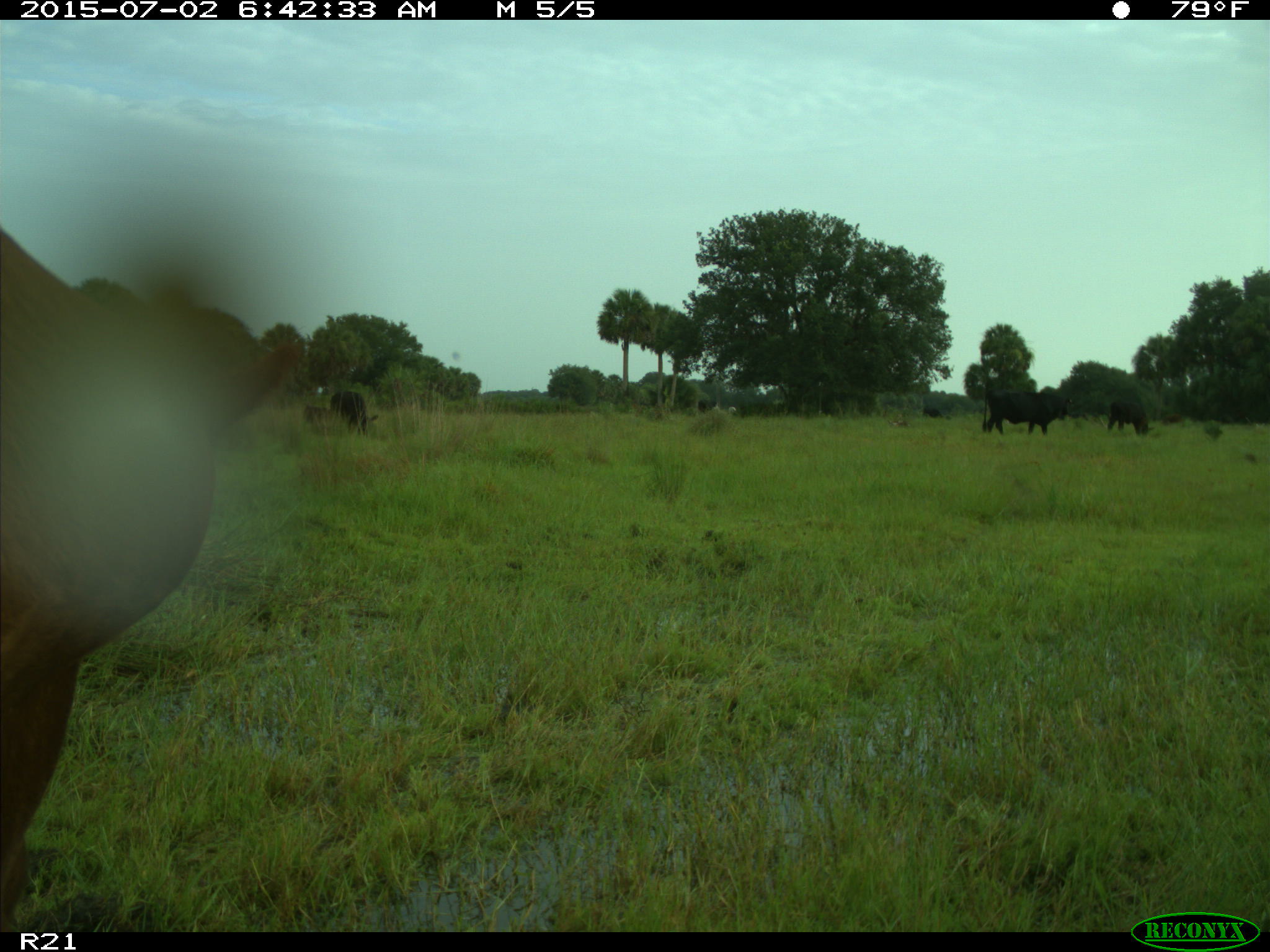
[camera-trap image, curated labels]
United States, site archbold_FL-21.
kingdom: Animalia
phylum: Chordata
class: Mammalia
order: Artiodactyla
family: Bovidae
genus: Bos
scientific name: Bos taurus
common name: domestic cow